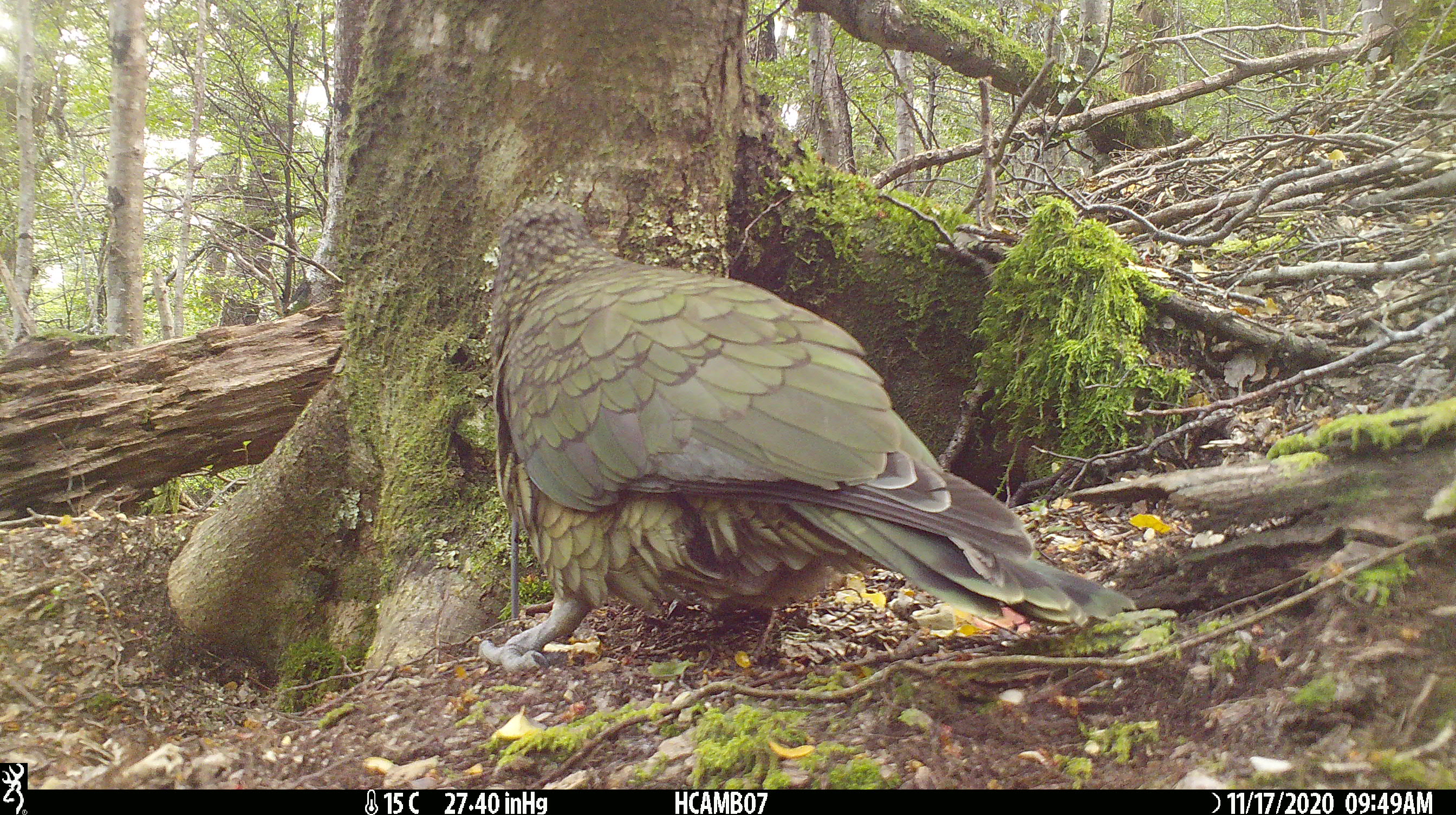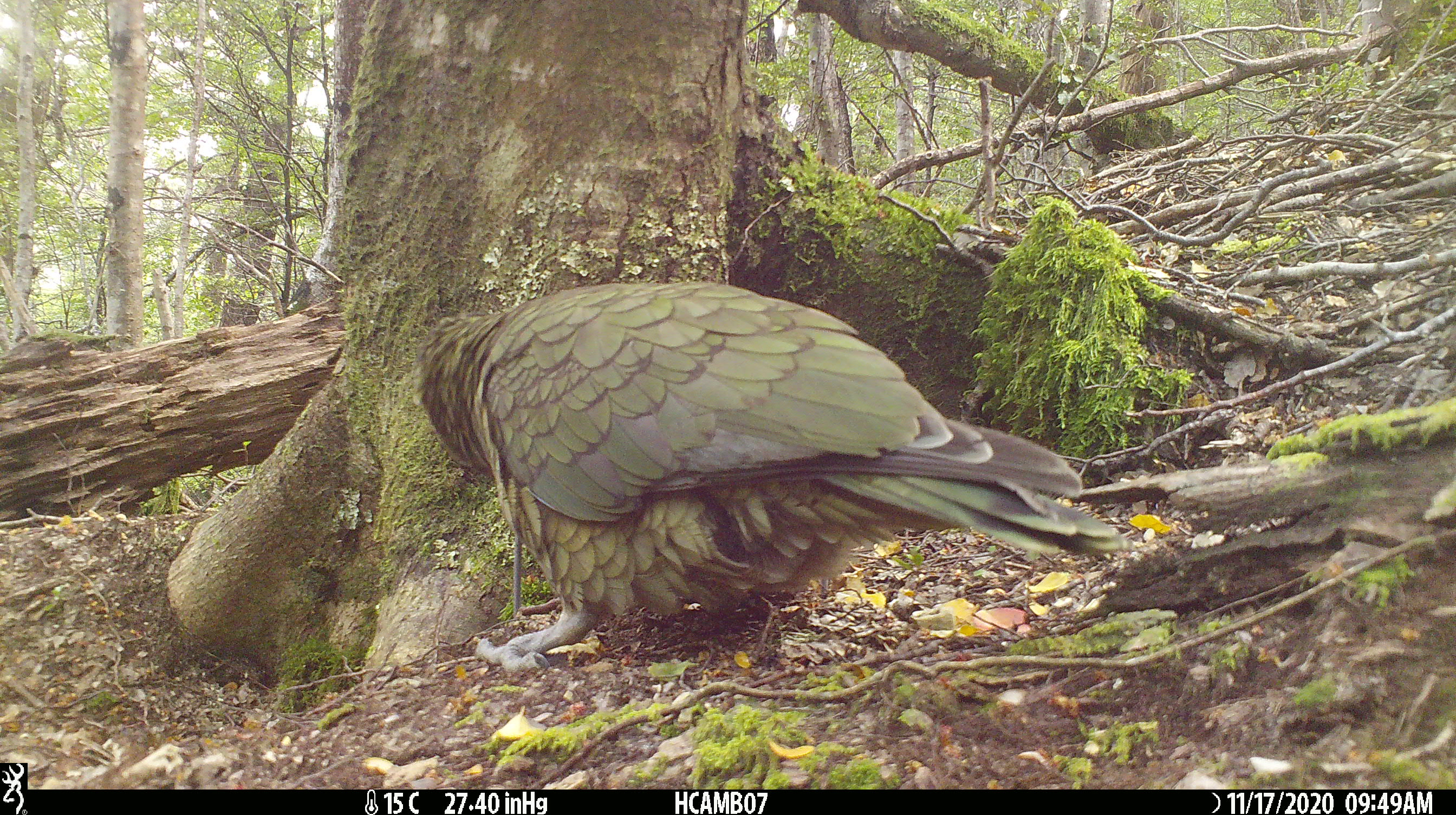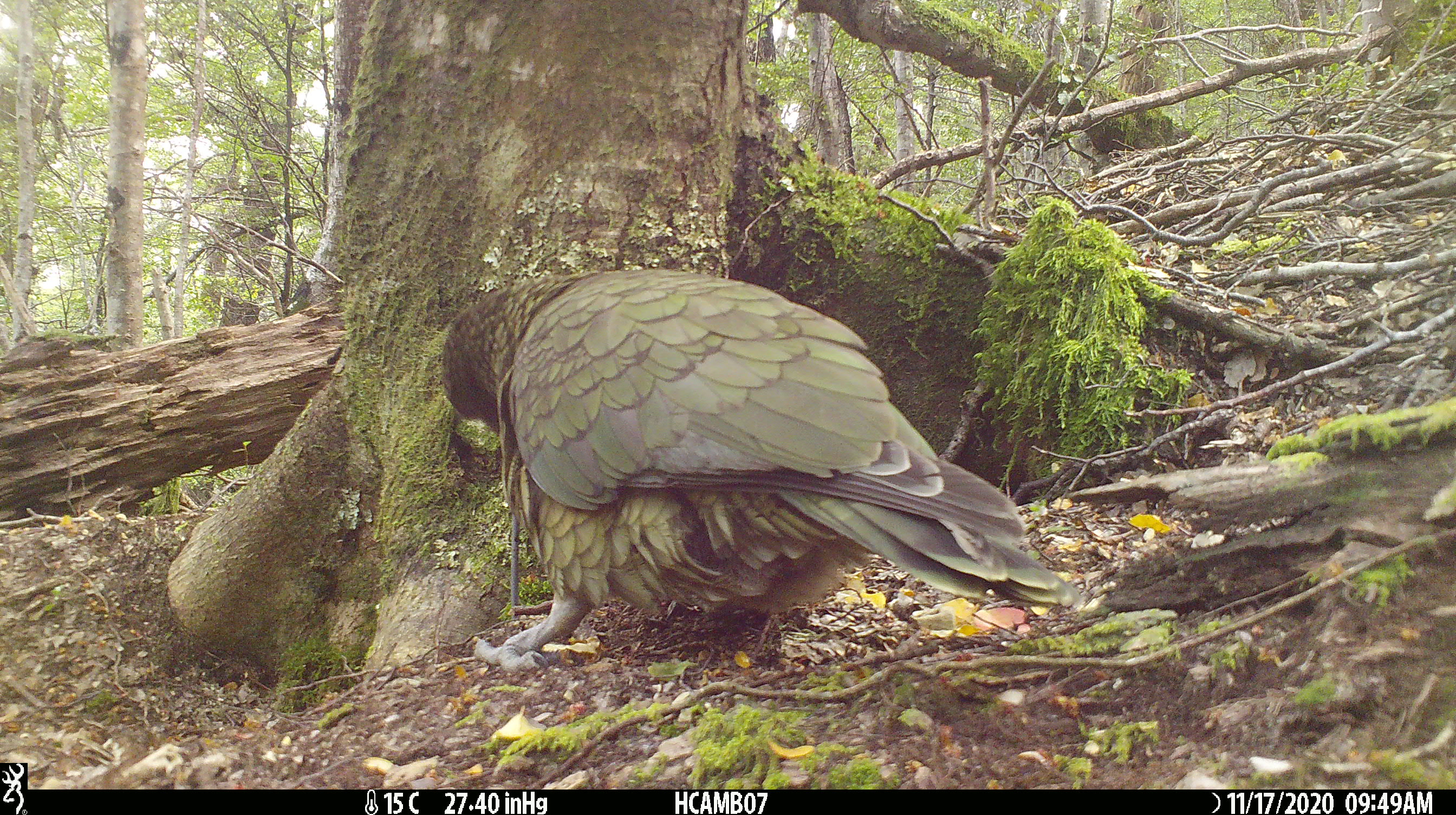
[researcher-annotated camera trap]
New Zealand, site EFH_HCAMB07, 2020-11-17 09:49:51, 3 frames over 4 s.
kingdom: Animalia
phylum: Chordata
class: Aves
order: Psittaciformes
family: Strigopidae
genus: Nestor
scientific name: Nestor notabilis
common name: kea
Kea (Nestor notabilis).